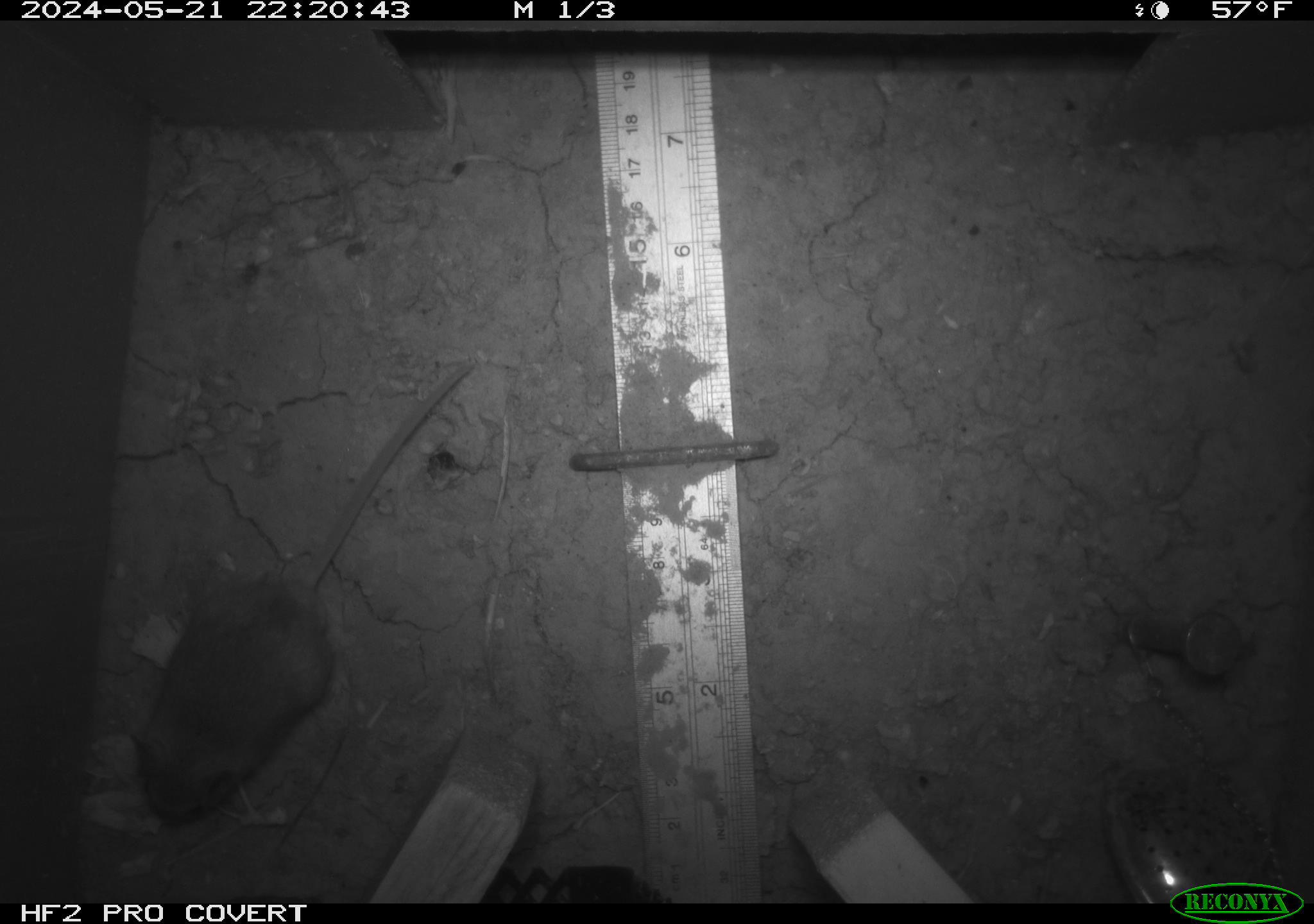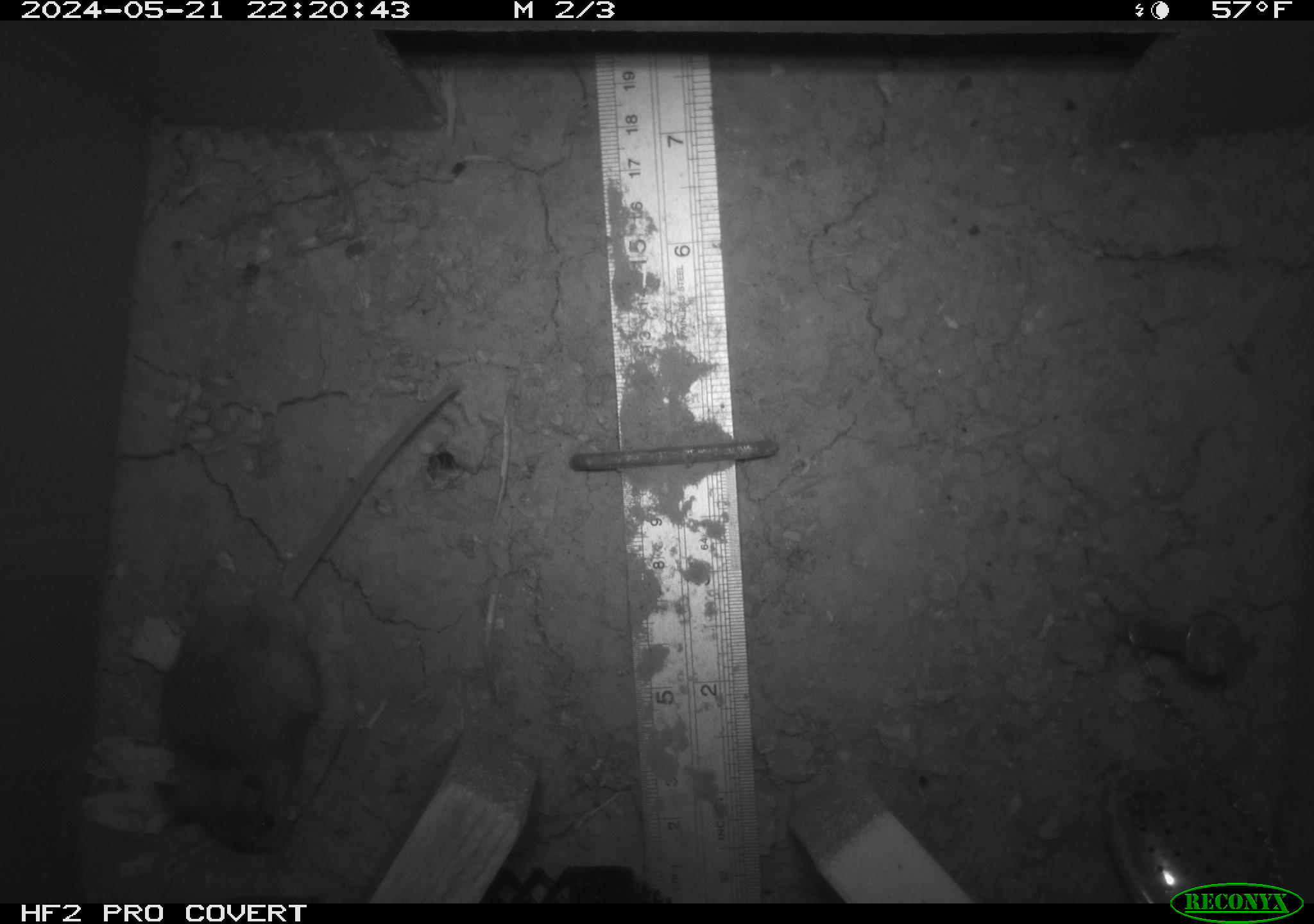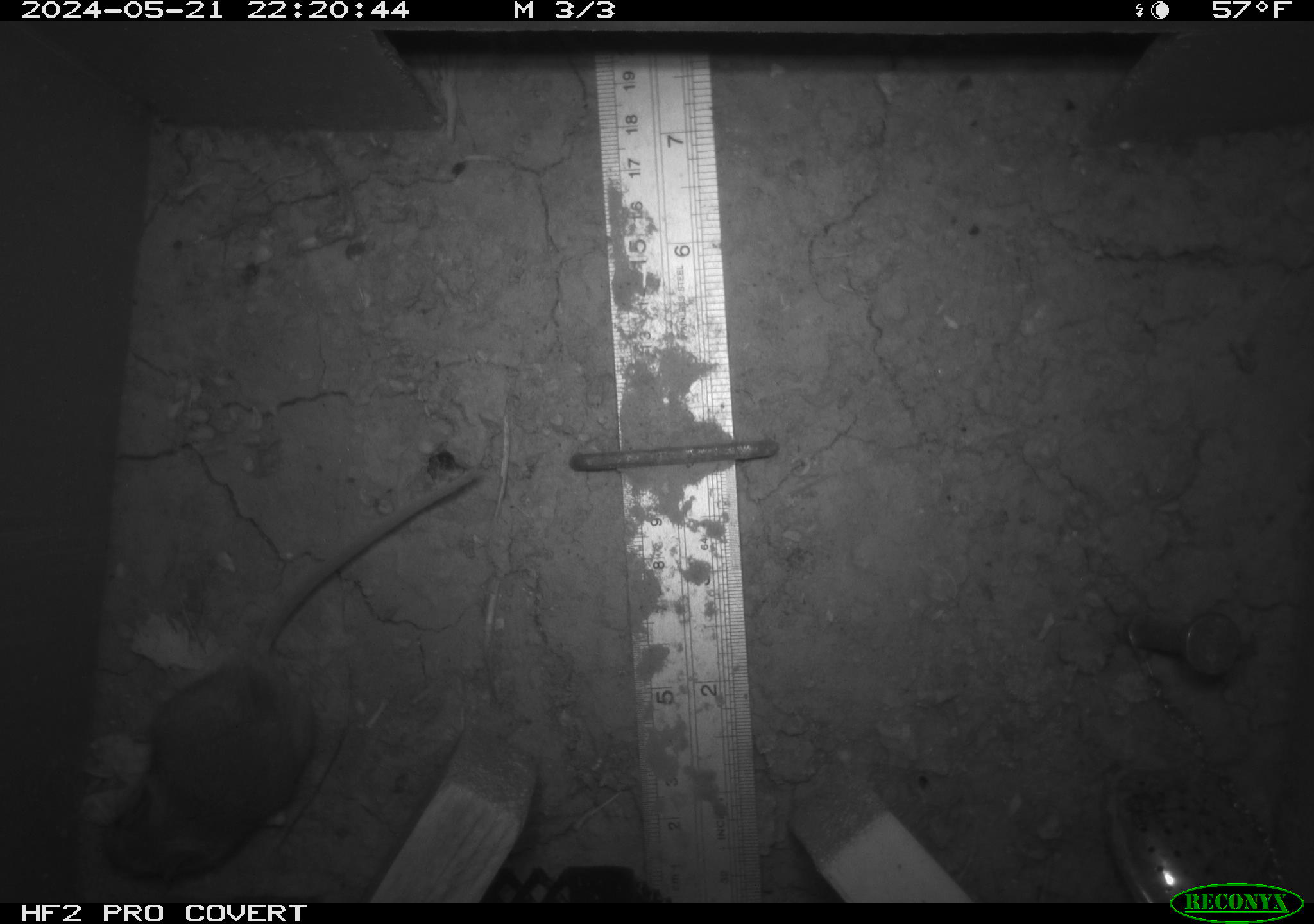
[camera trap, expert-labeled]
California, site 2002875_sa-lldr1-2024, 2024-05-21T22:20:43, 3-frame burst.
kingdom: Animalia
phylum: Chordata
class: Mammalia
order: Rodentia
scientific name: Rodentia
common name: mouse species